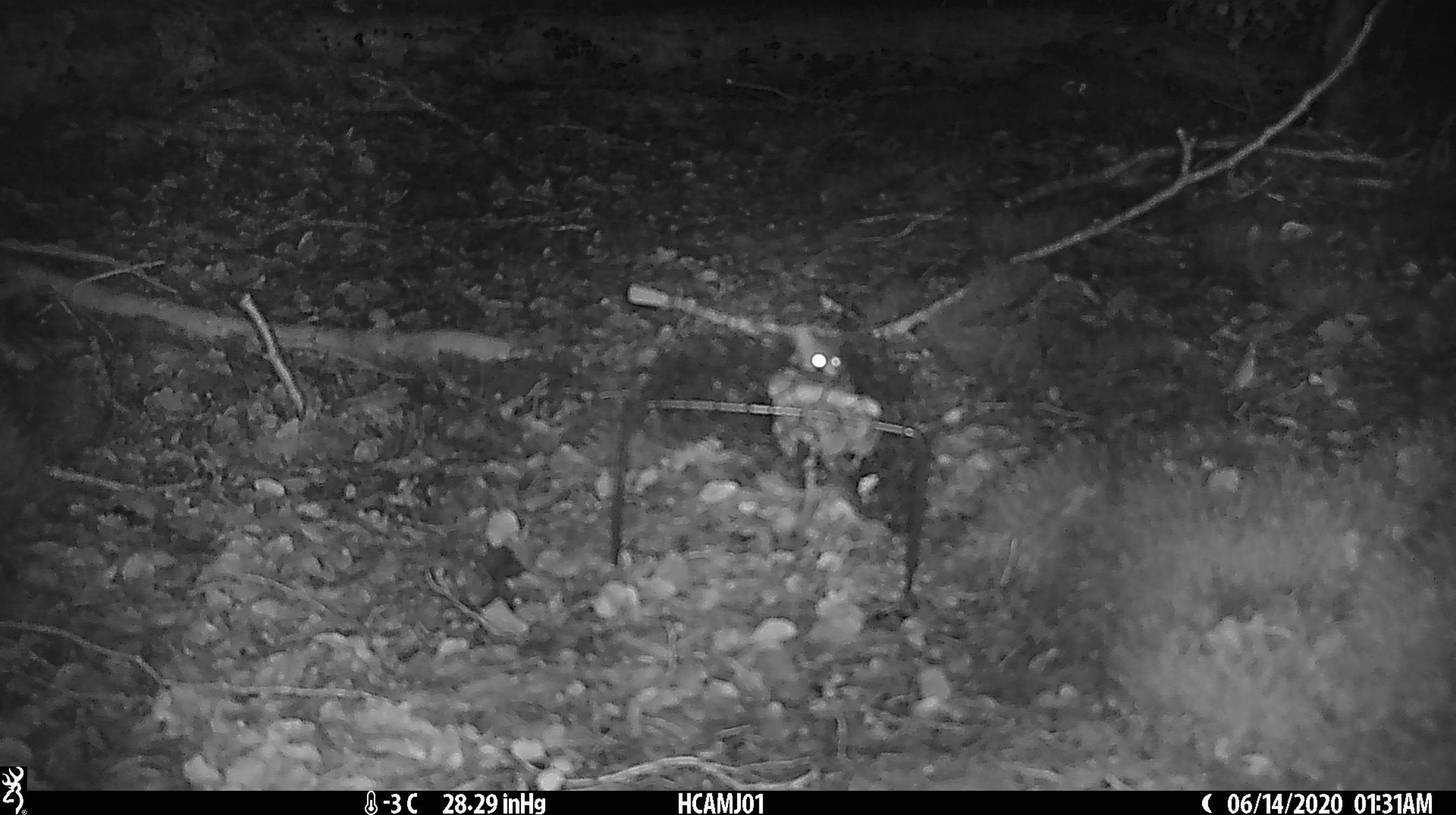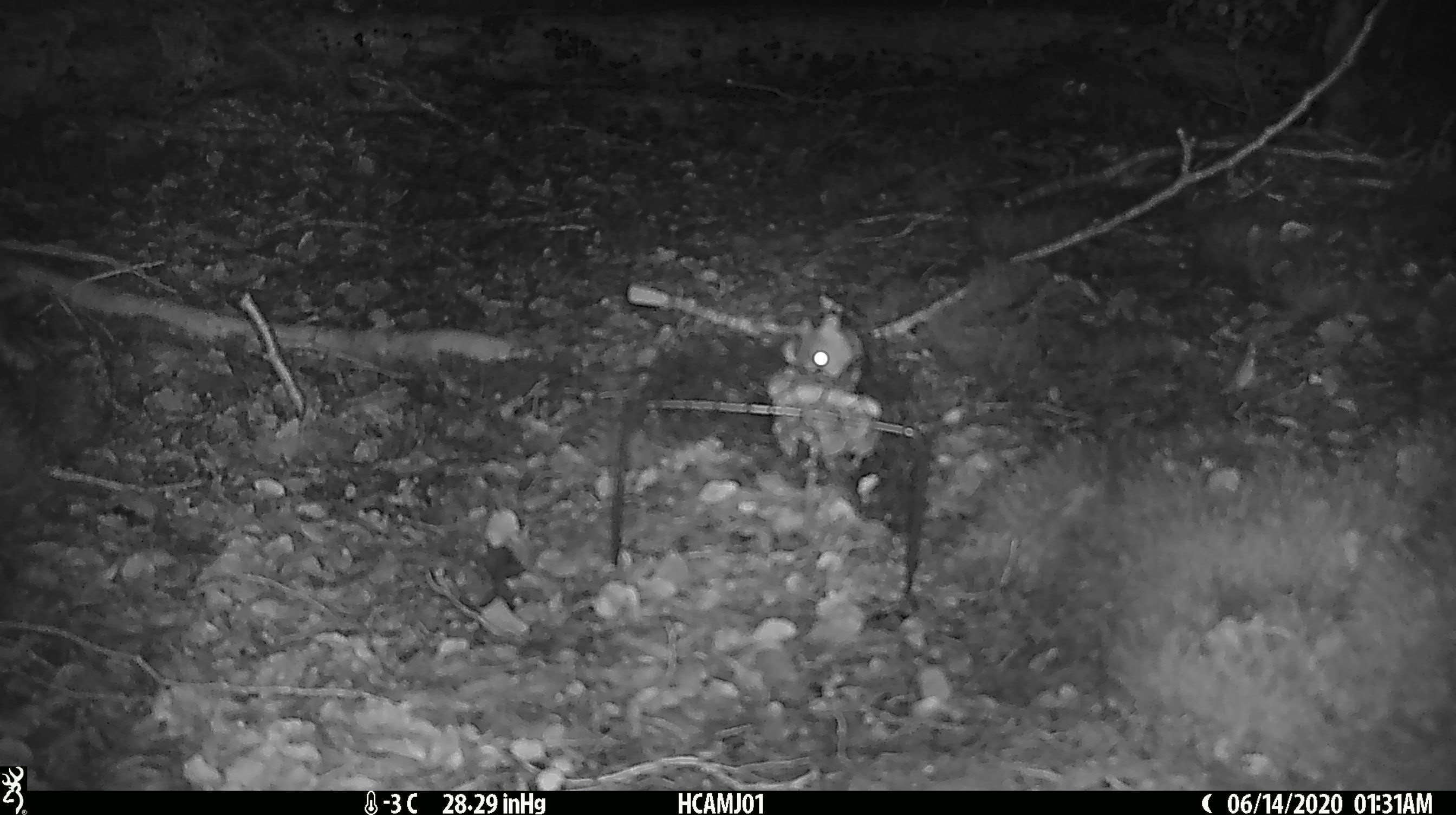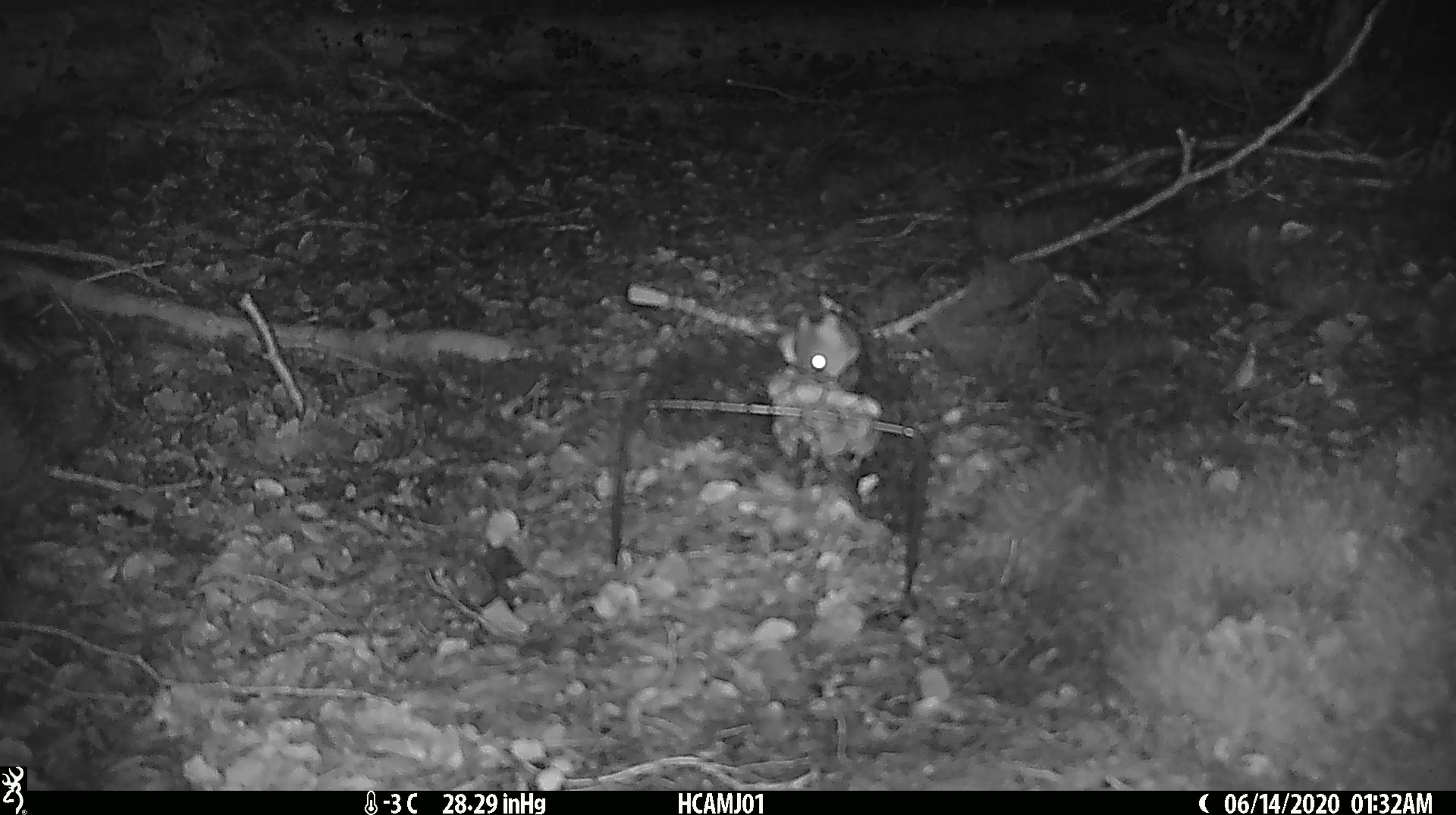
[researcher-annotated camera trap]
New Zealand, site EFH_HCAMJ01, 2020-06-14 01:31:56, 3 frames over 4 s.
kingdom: Animalia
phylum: Chordata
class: Mammalia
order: Rodentia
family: Muridae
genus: Mus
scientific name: Mus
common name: mouse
Mouse (Mus).